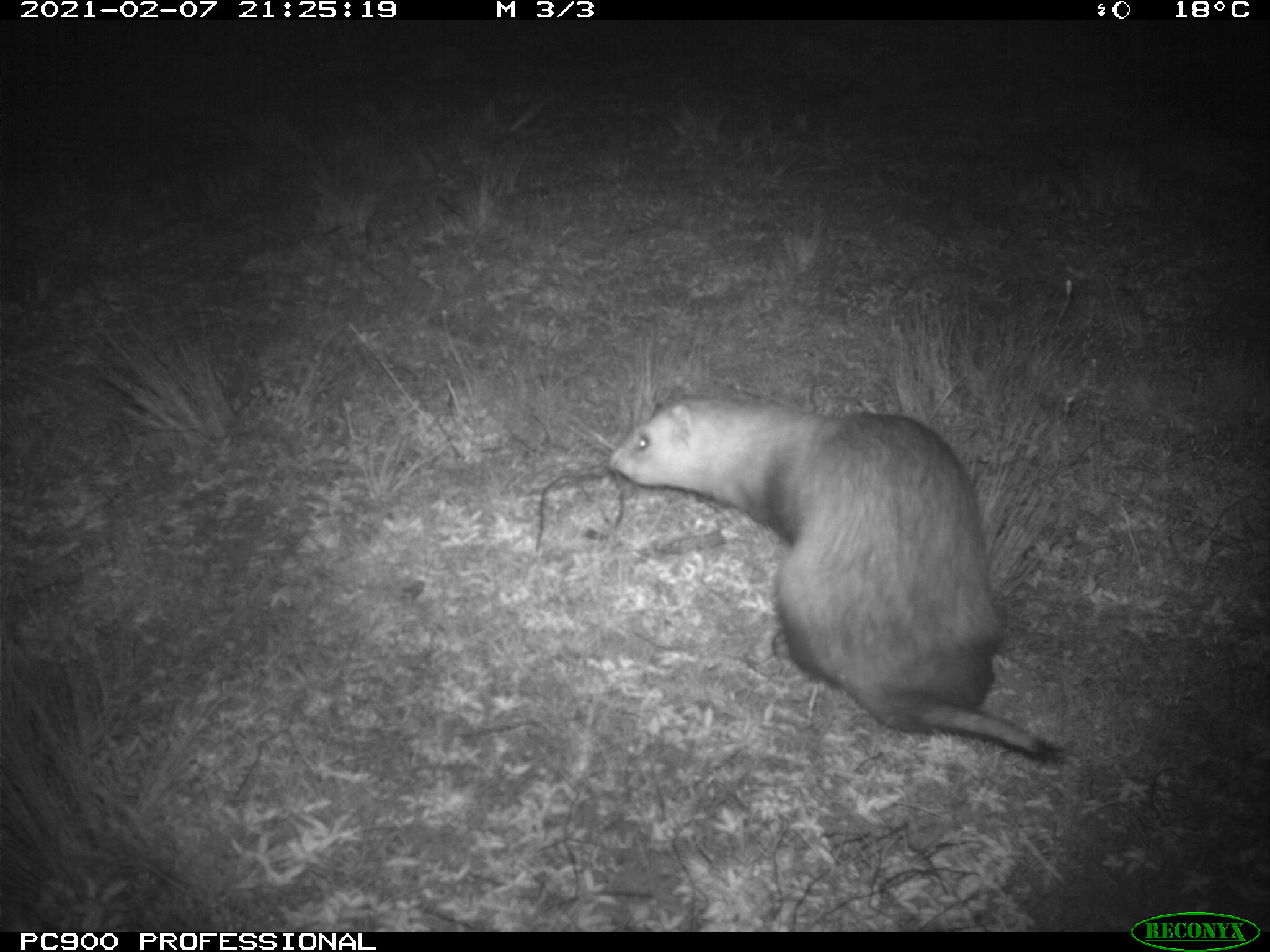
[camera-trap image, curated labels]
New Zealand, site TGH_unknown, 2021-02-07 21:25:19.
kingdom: Animalia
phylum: Chordata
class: Mammalia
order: Carnivora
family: Mustelidae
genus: Mustela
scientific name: Mustela furo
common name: ferret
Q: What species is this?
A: Ferret (Mustela furo).